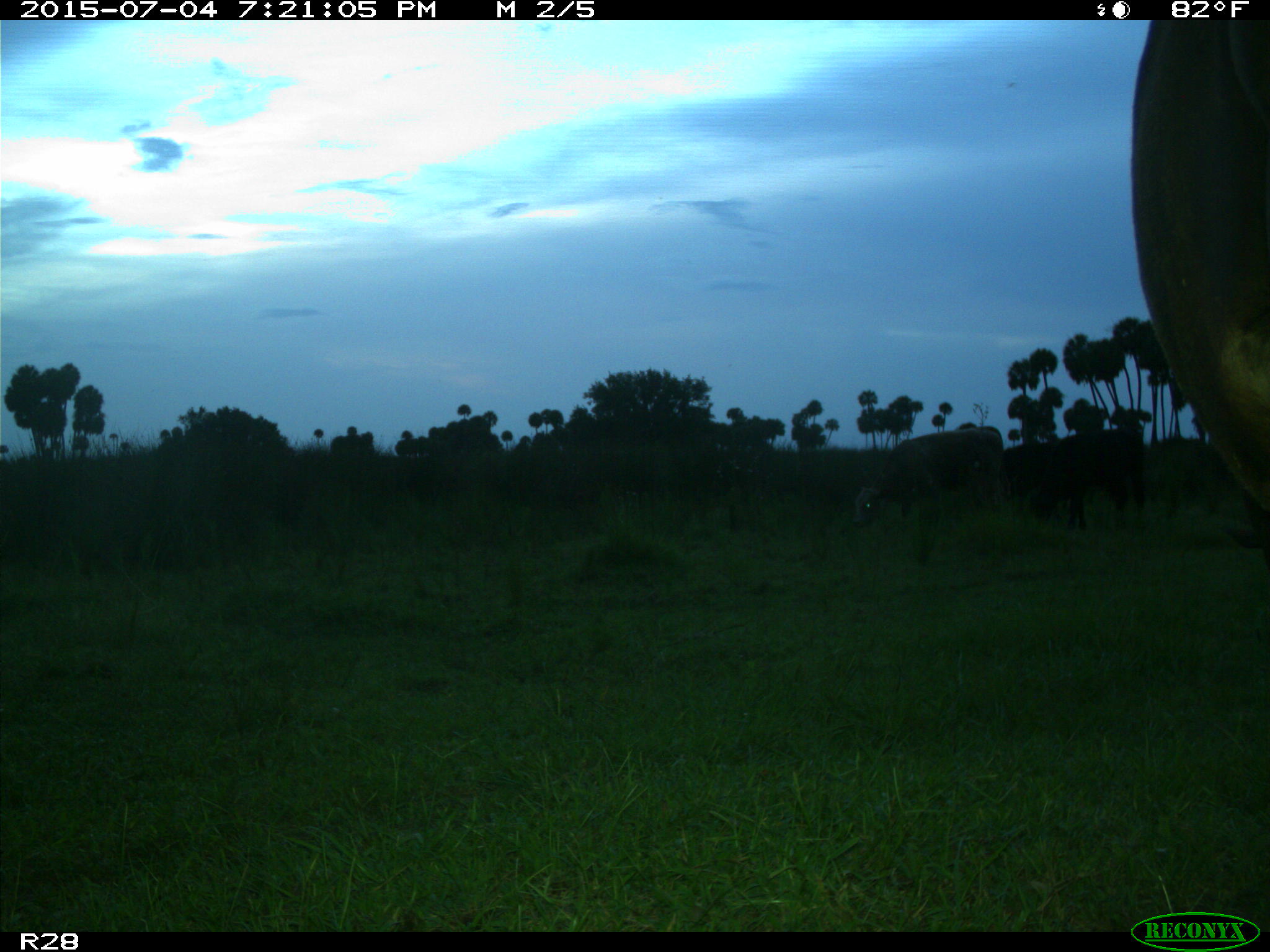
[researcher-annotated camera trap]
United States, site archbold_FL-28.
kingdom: Animalia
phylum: Chordata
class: Mammalia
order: Artiodactyla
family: Bovidae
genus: Bos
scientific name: Bos taurus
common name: domestic cow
Bos taurus (domestic cow).